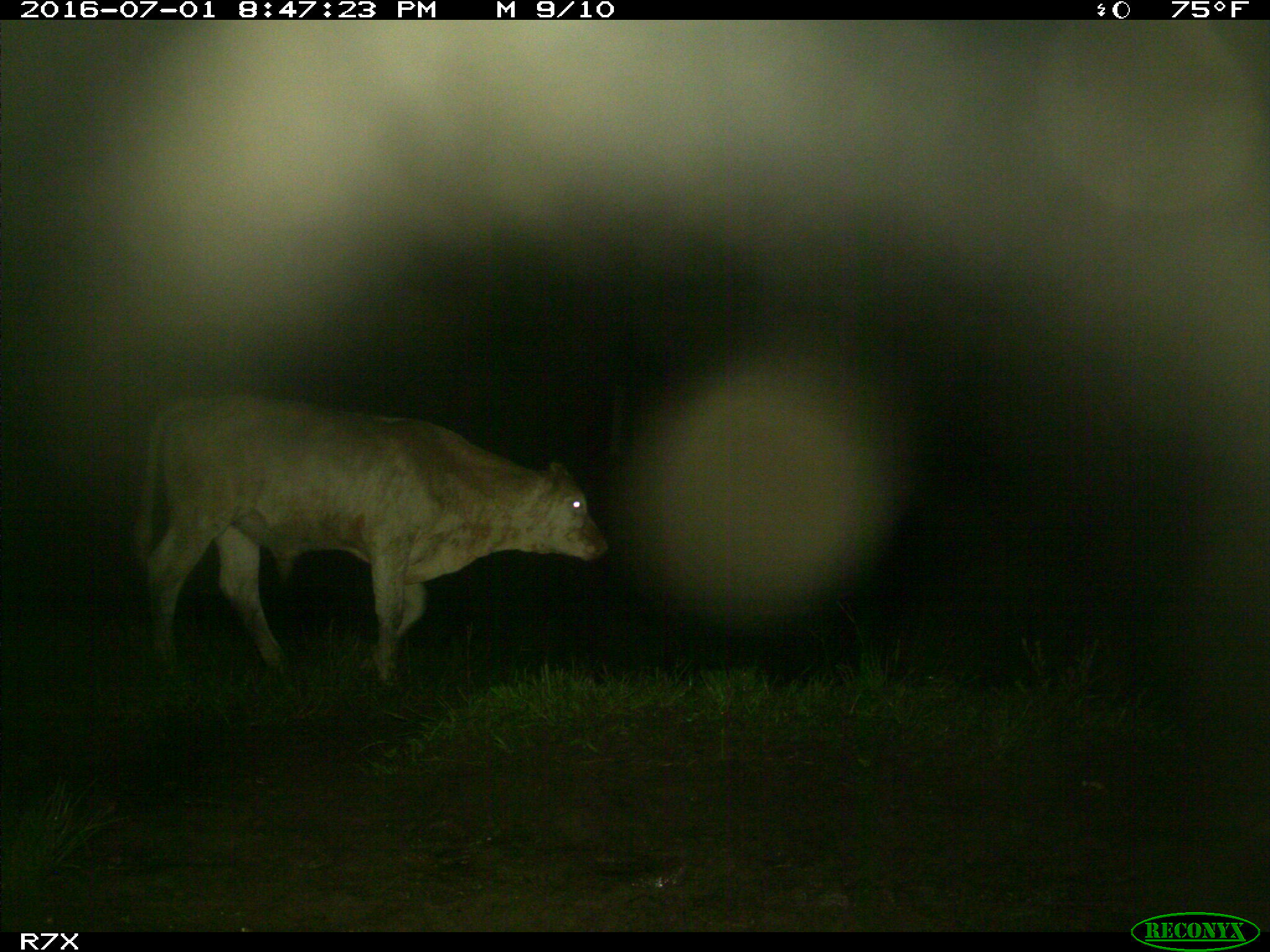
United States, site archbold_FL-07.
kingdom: Animalia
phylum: Chordata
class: Mammalia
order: Artiodactyla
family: Bovidae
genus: Bos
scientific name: Bos taurus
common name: domestic cow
Bos taurus (domestic cow).